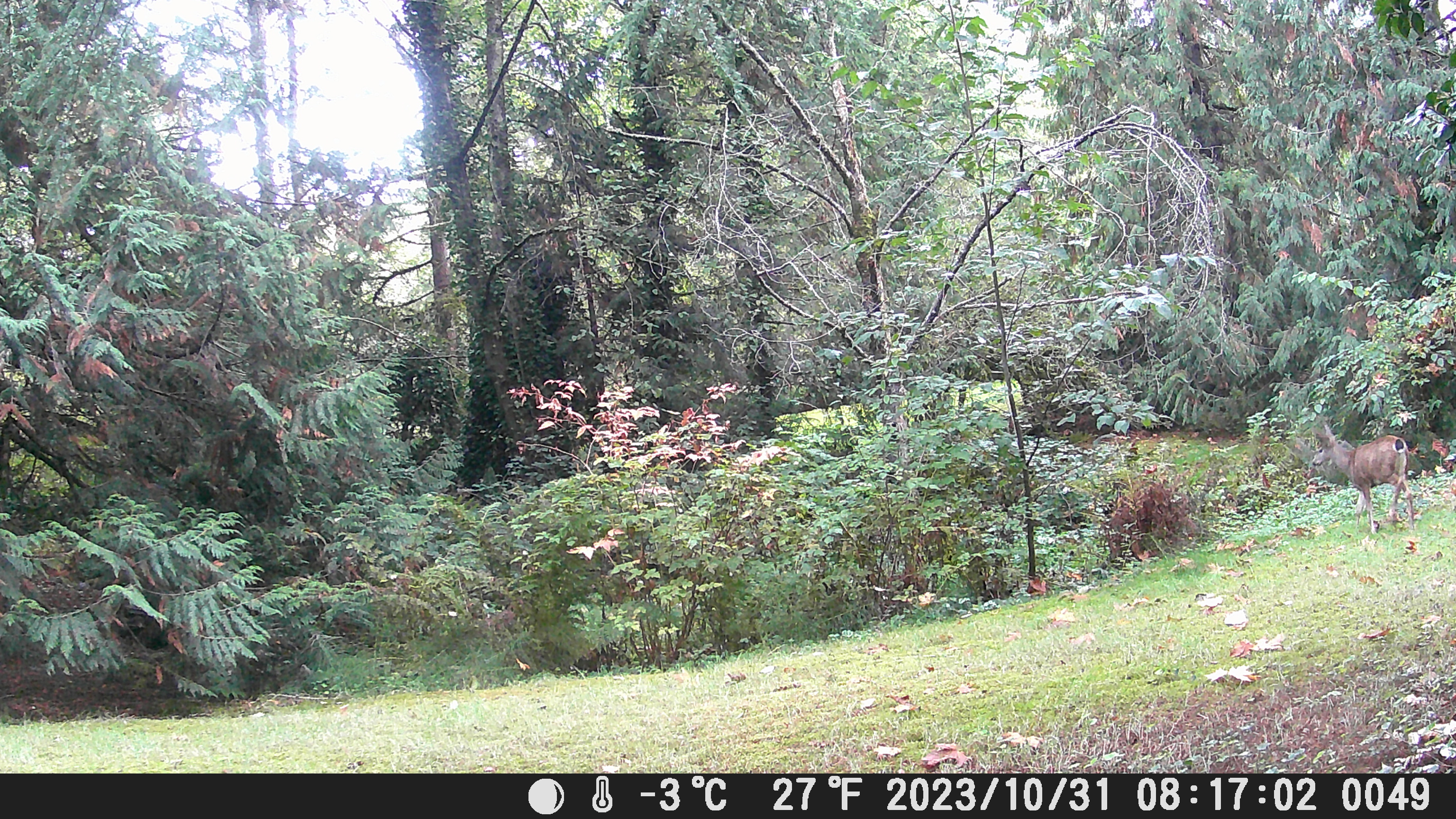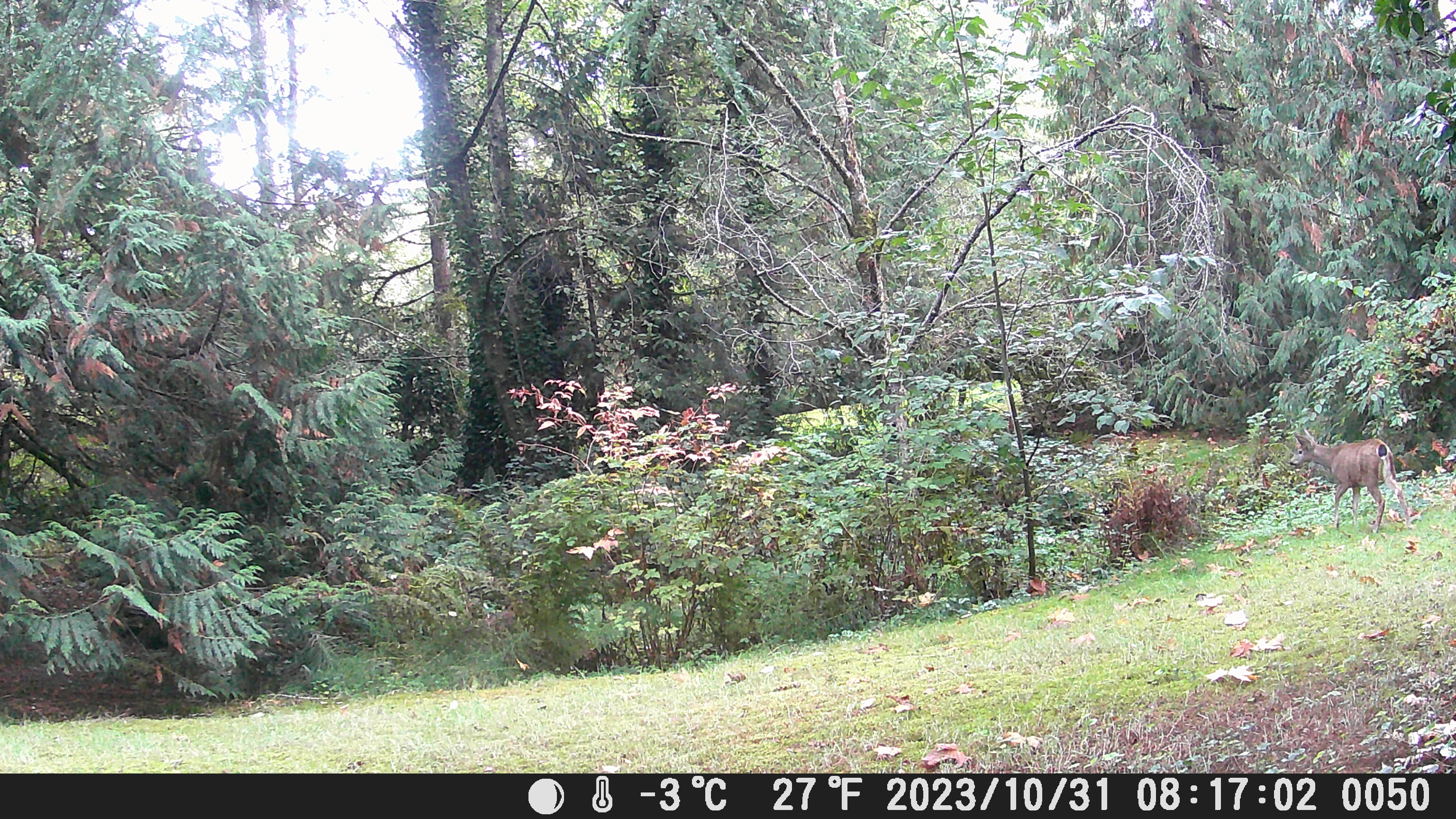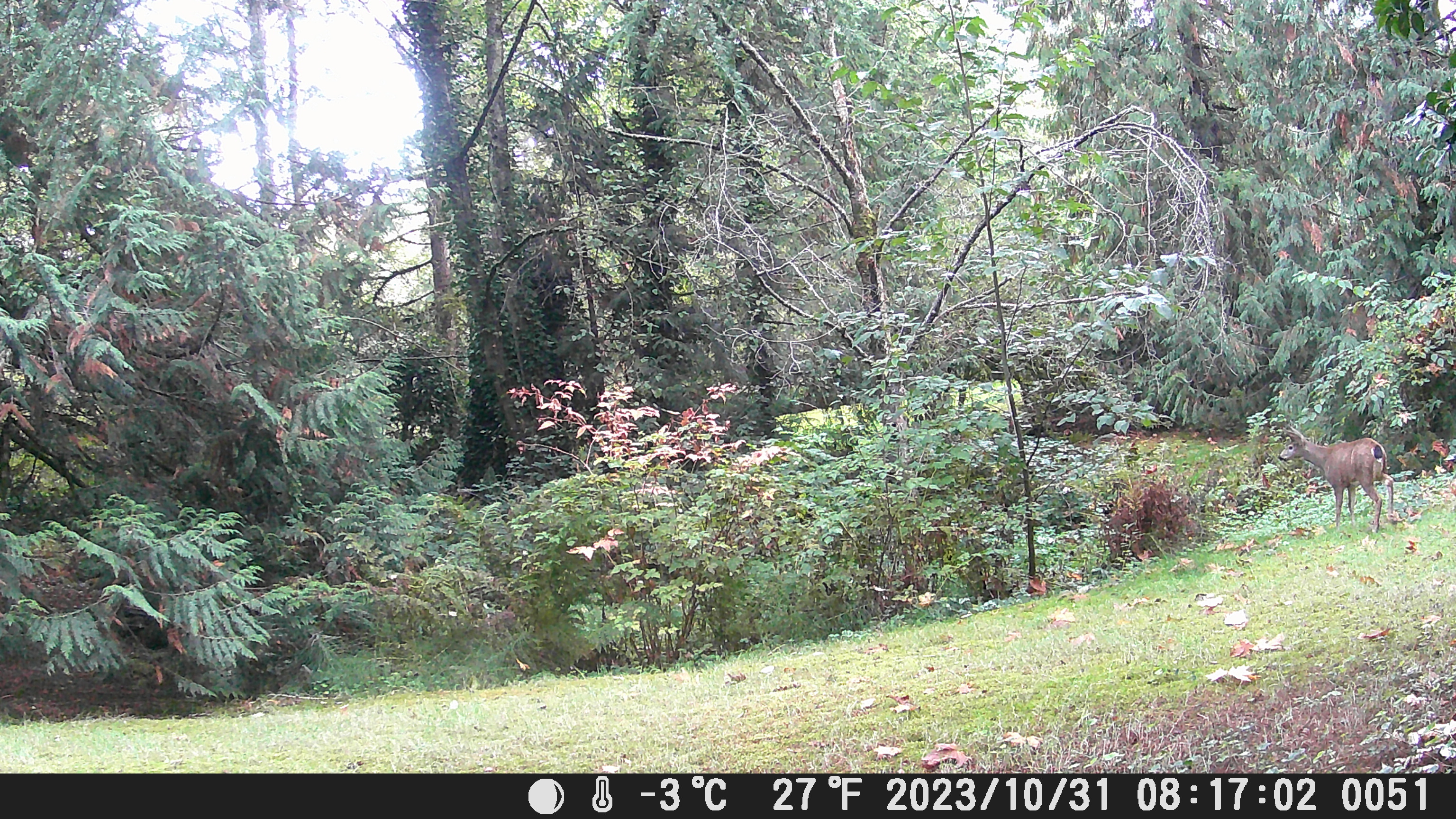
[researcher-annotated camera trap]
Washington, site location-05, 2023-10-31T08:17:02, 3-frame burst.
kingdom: Animalia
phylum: Chordata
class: Mammalia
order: Artiodactyla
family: Cervidae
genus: Odocoileus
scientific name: Odocoileus hemionus columbianus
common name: columbian blacktail deer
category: deer